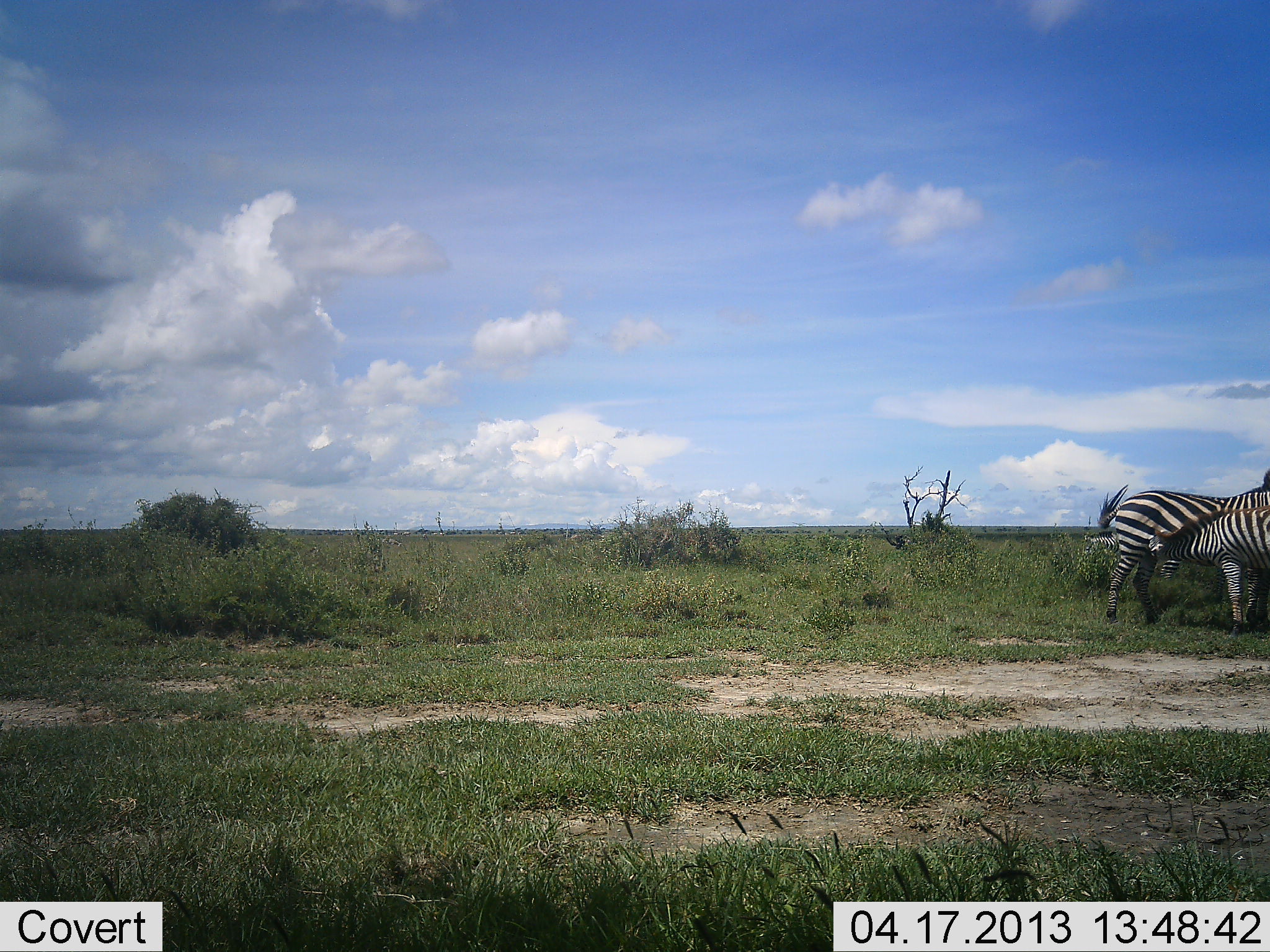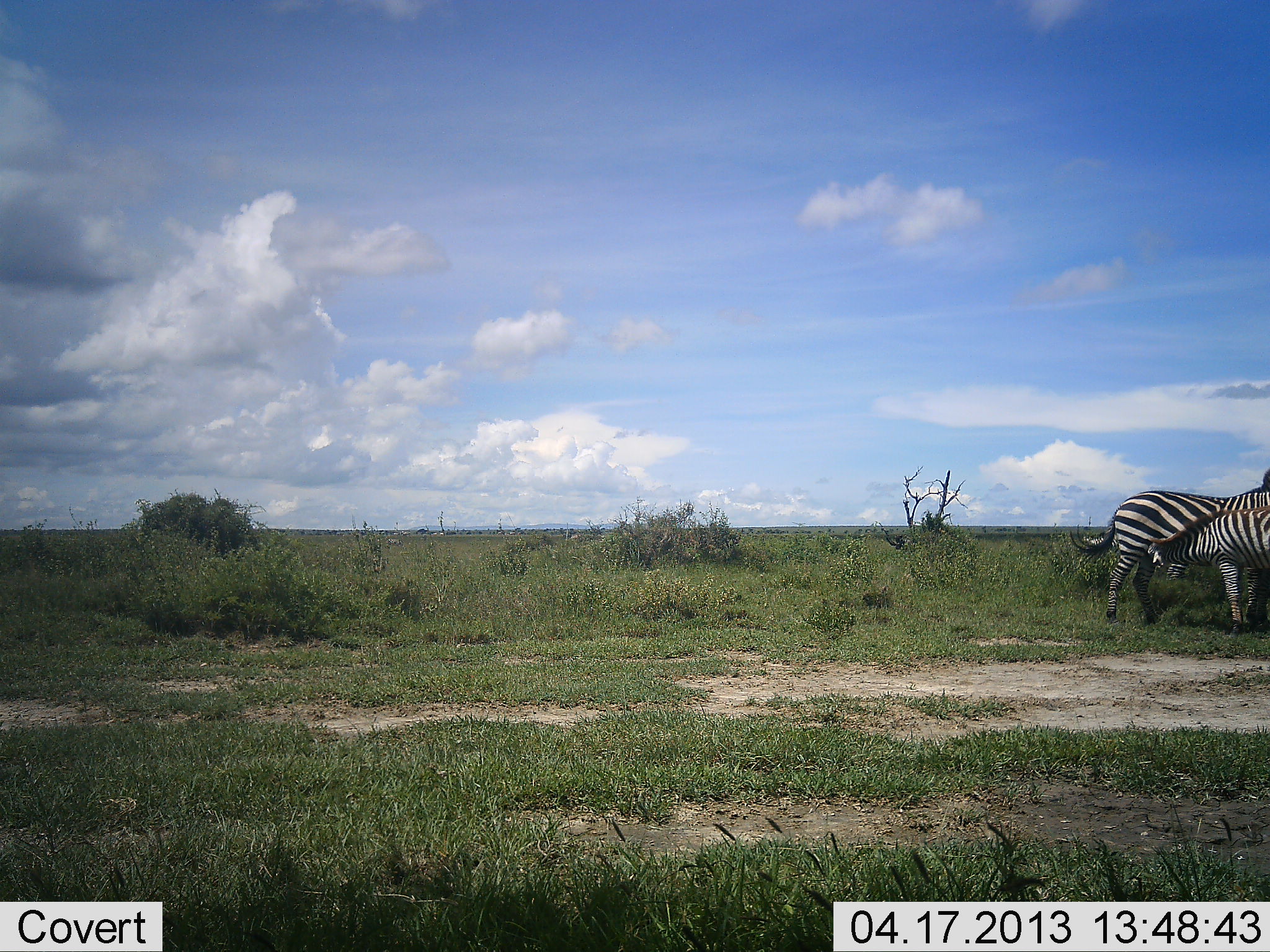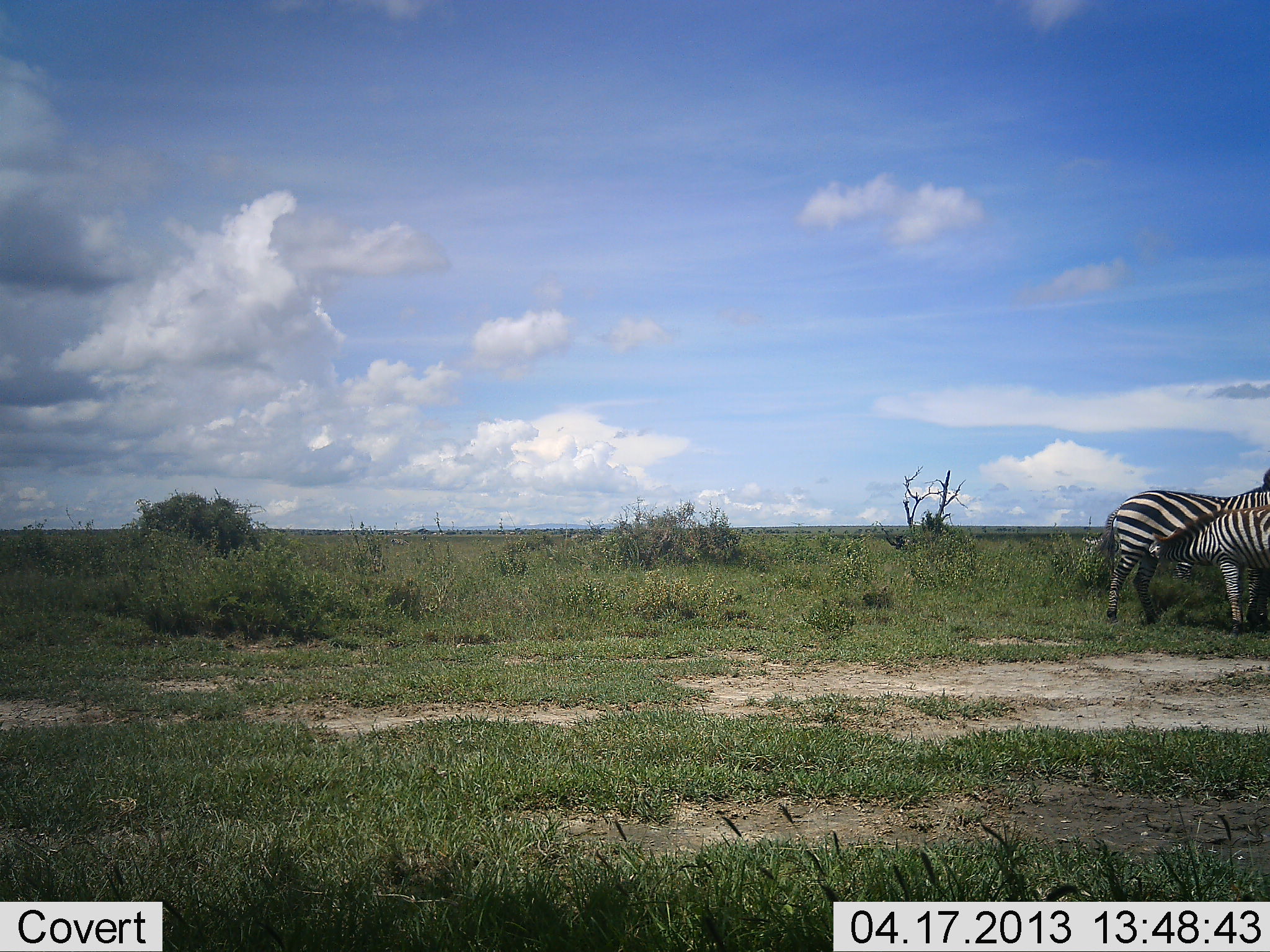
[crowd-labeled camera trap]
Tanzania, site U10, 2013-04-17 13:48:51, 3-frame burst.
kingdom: Animalia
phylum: Chordata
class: Mammalia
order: Perissodactyla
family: Equidae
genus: Equus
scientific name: Equus quagga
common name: plains zebra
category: zebra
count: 2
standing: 74%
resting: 0%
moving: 0%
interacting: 61%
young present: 48%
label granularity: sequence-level